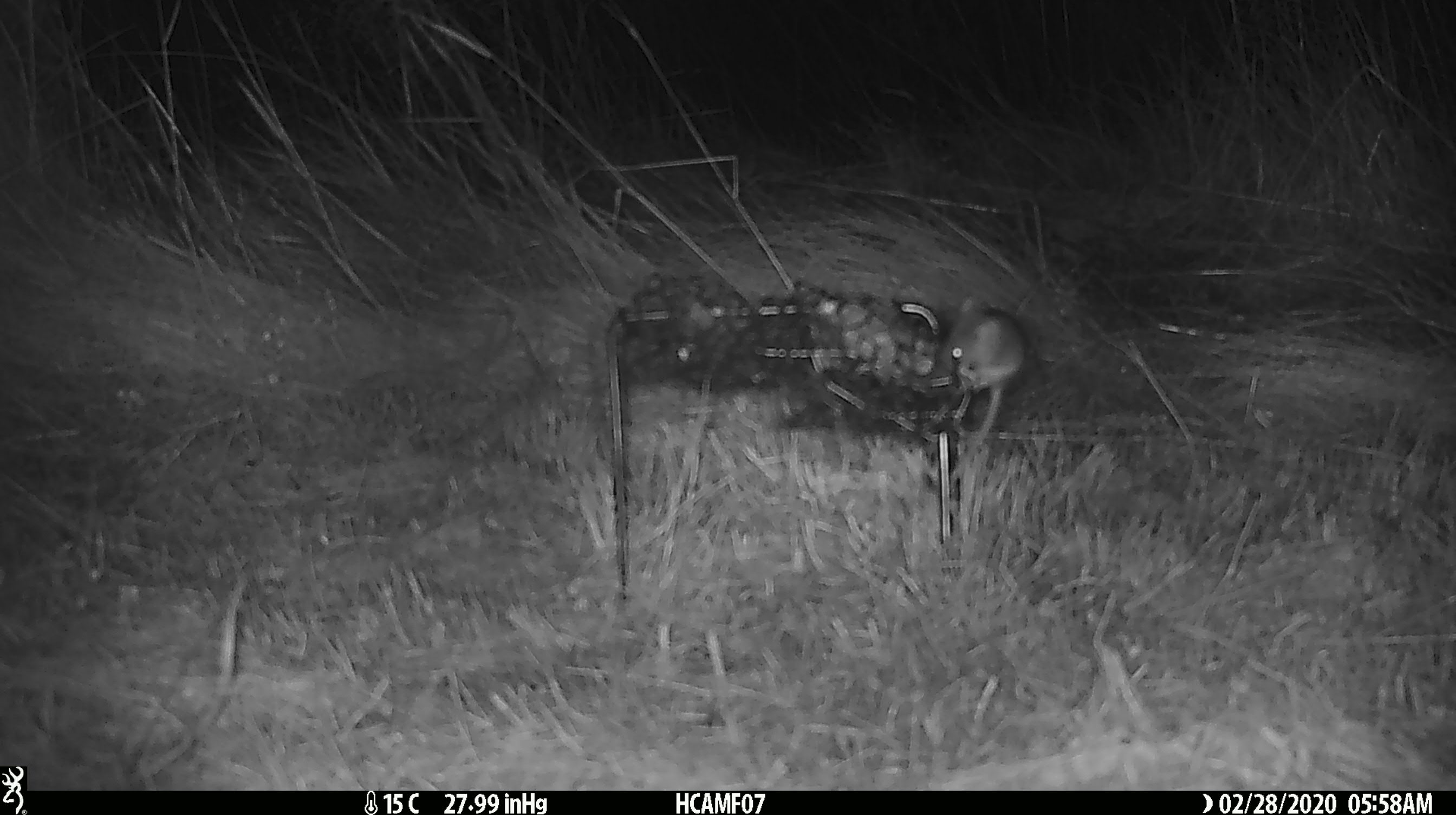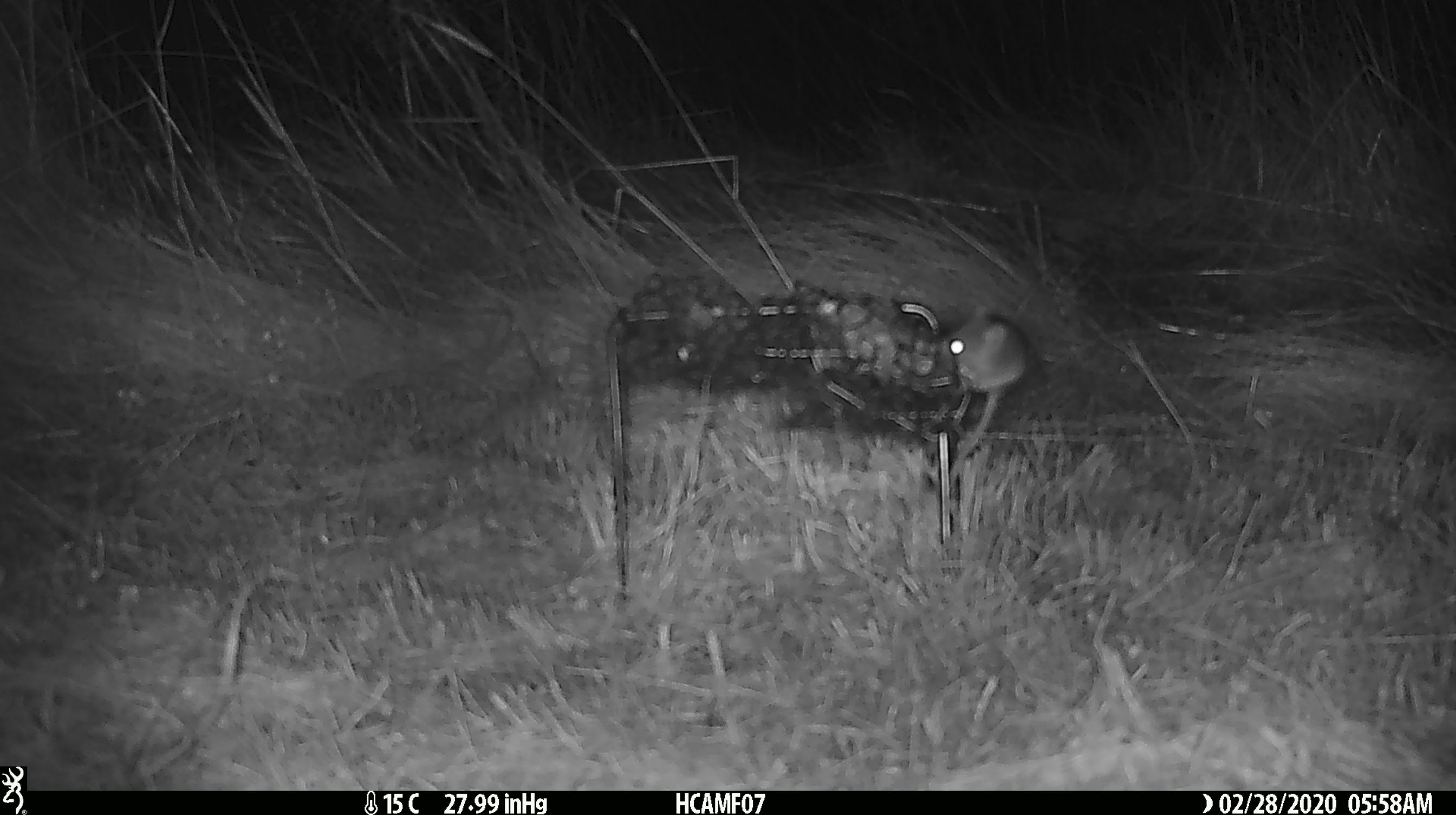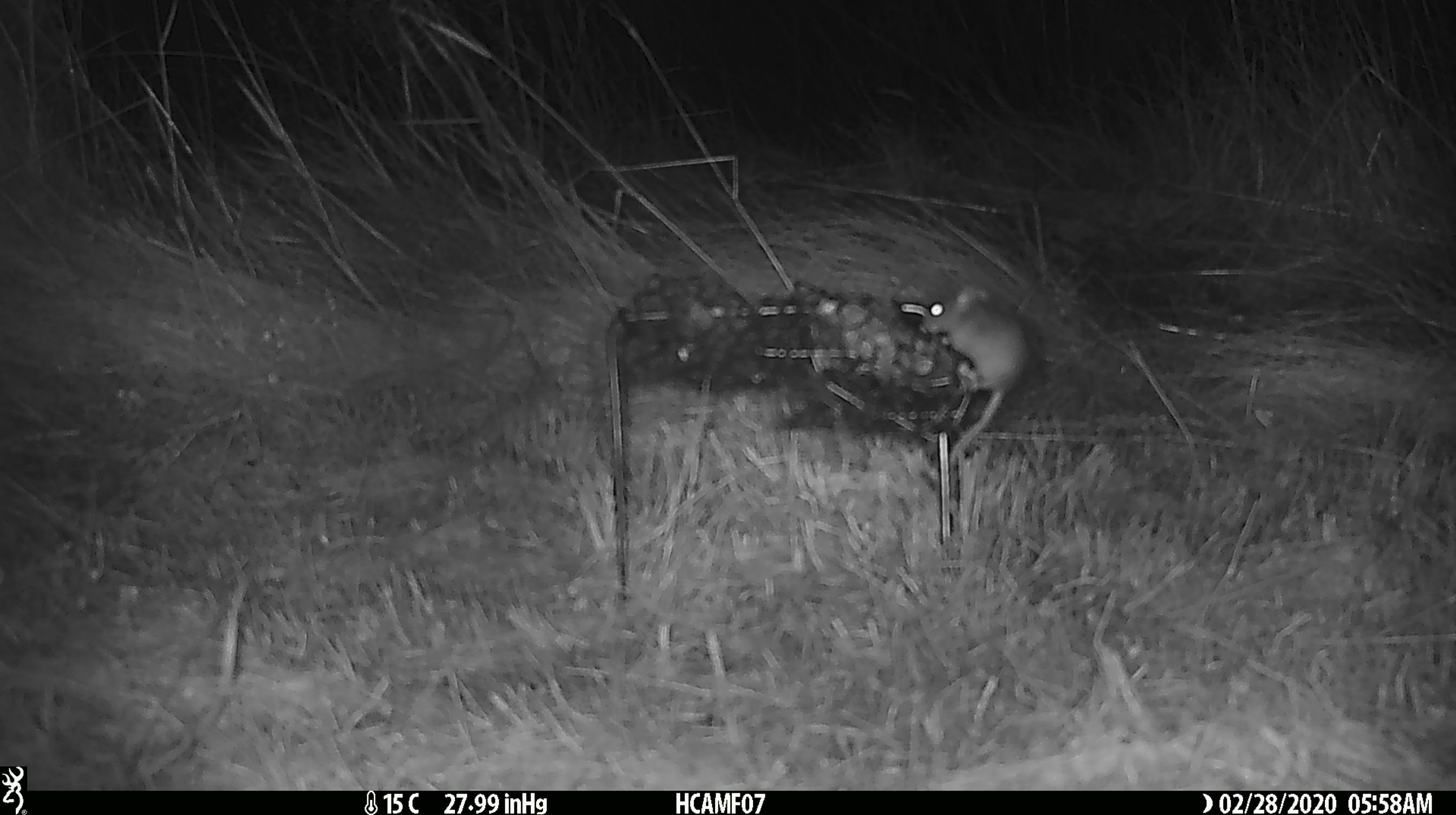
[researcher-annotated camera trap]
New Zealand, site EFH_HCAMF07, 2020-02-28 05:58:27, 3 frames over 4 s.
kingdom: Animalia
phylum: Chordata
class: Mammalia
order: Rodentia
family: Muridae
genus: Mus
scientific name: Mus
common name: mouse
Mouse (Mus).